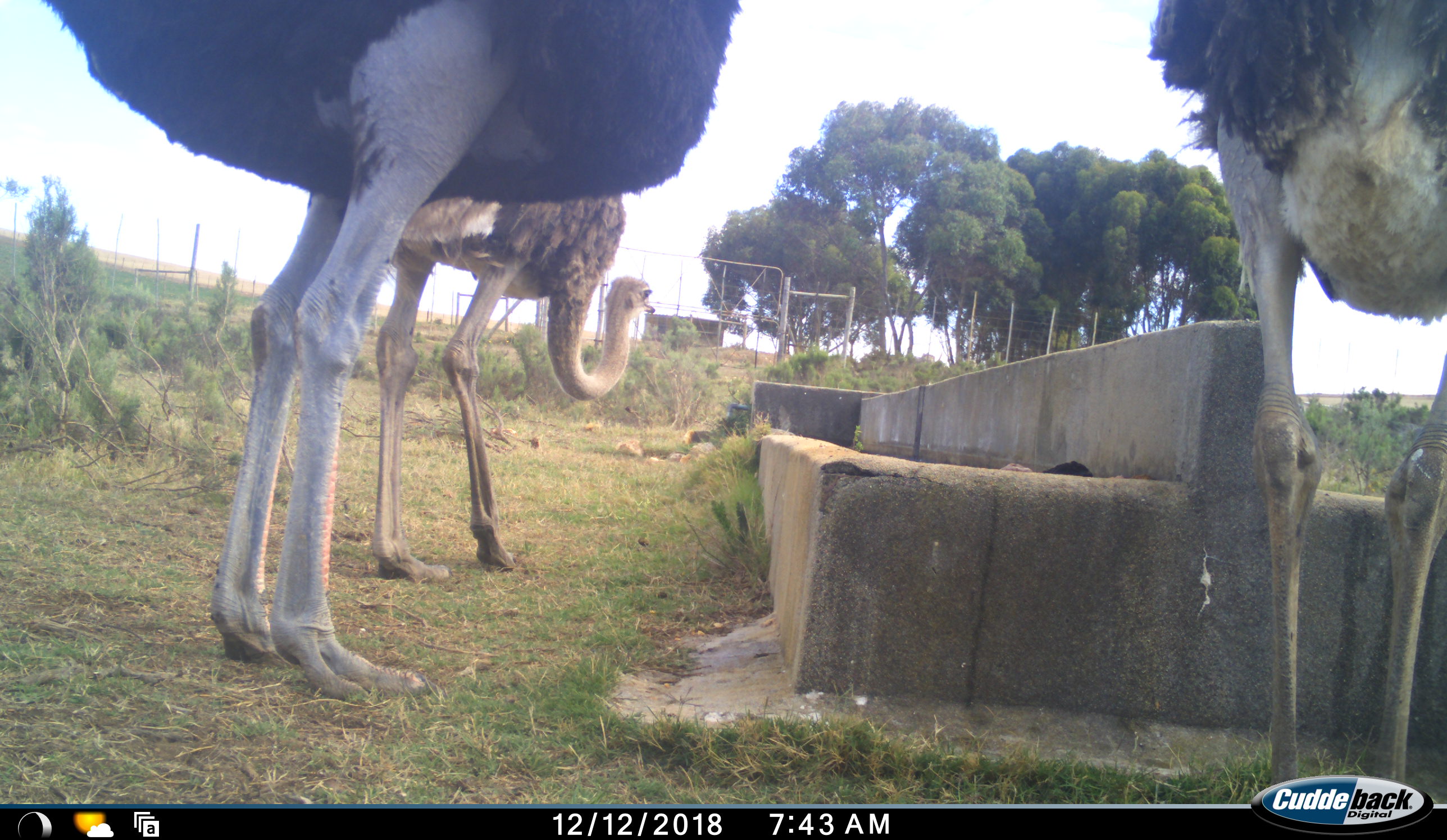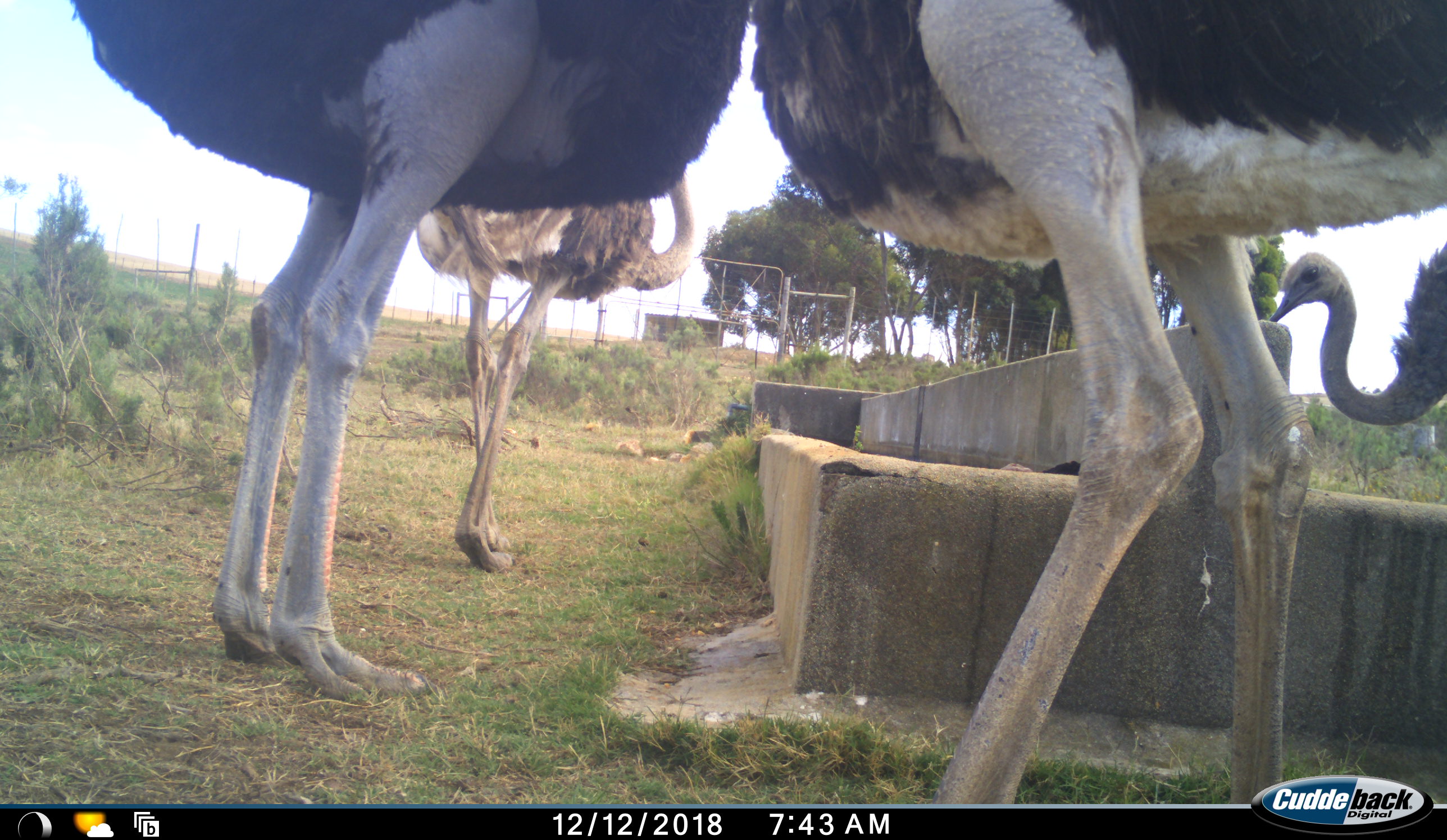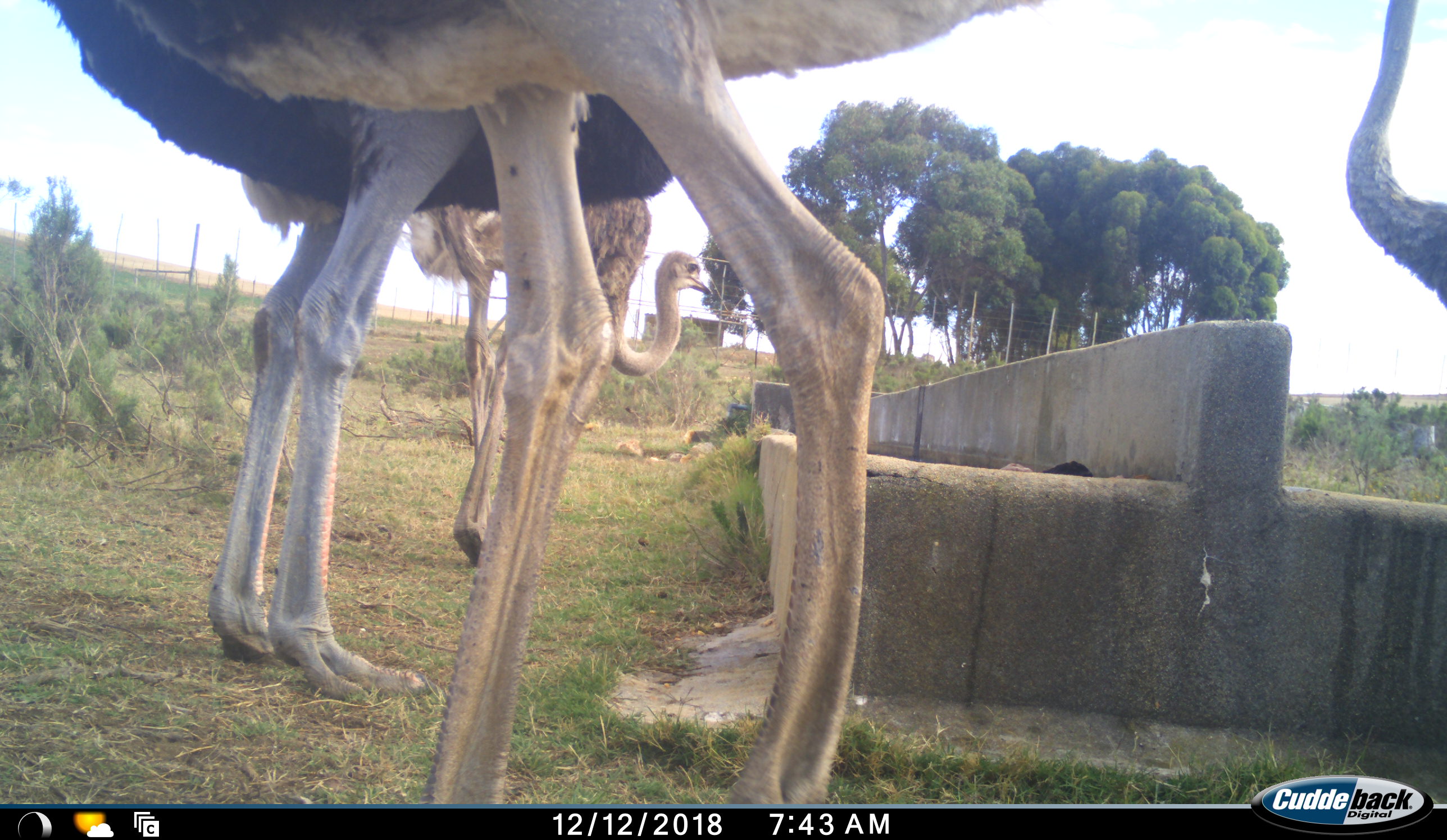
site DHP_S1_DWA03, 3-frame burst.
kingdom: Animalia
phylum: Chordata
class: Aves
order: Struthioniformes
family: Struthionidae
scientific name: Struthionidae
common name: ostrich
Ostrich (Struthionidae), count 4. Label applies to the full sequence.